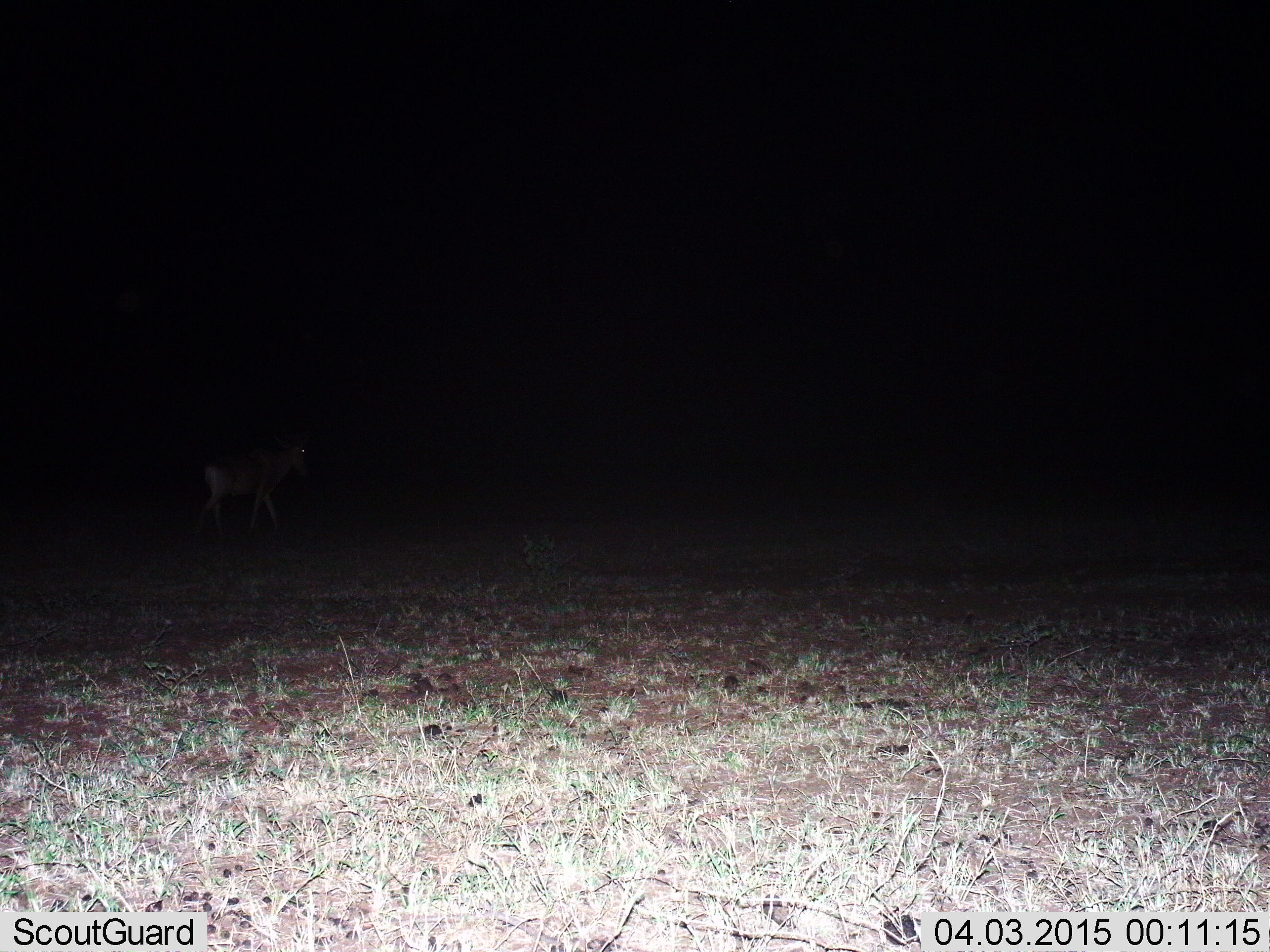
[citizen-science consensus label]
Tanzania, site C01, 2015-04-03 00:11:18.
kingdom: Animalia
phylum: Chordata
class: Mammalia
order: Artiodactyla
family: Bovidae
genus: Alcelaphus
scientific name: Alcelaphus buselaphus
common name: hartebeest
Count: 1.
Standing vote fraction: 10%.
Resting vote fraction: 0%.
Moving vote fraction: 90%.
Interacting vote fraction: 0%.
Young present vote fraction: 0%.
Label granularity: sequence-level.